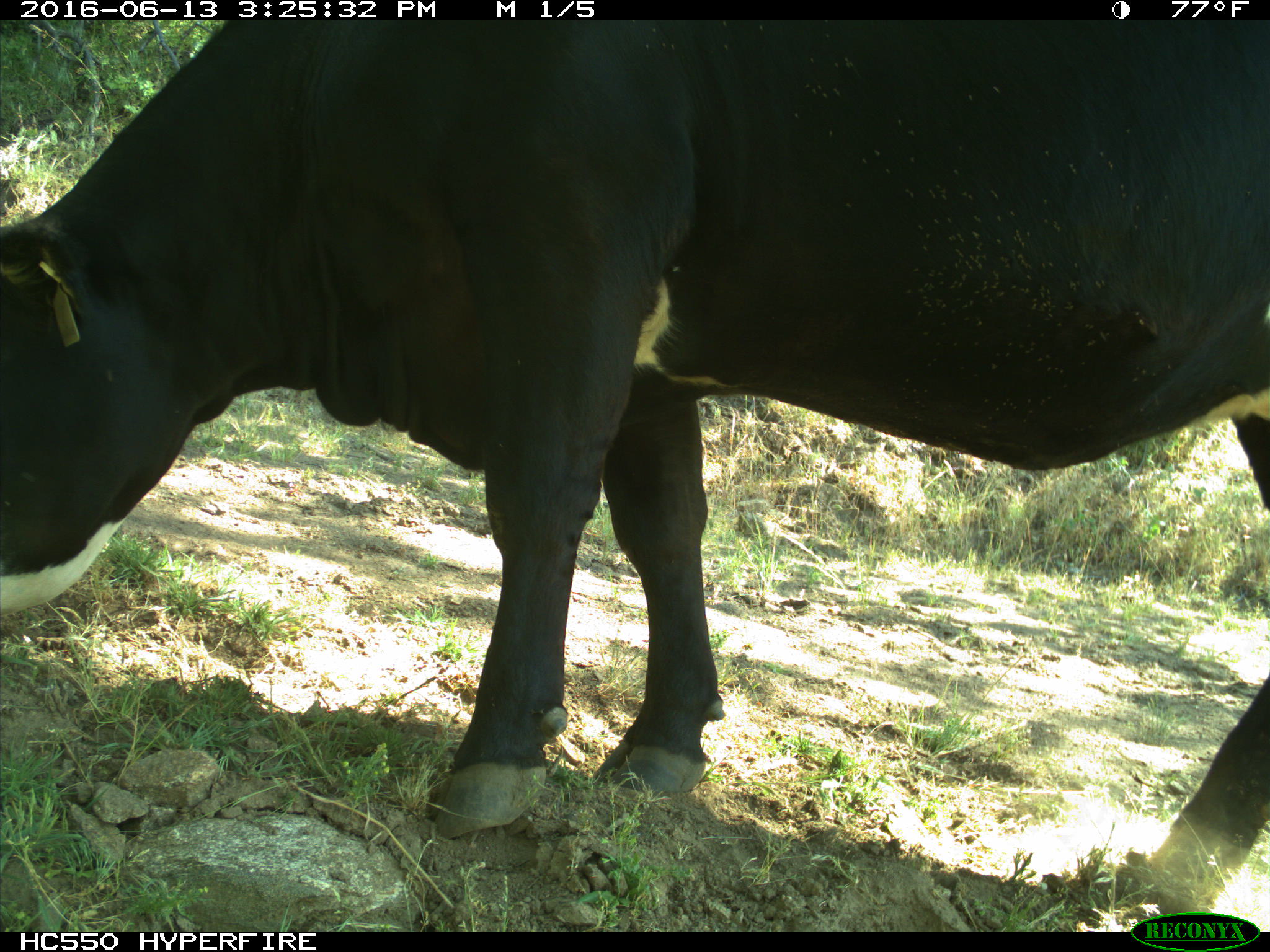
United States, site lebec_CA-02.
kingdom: Animalia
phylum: Chordata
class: Mammalia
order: Artiodactyla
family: Bovidae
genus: Bos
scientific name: Bos taurus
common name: domestic cow